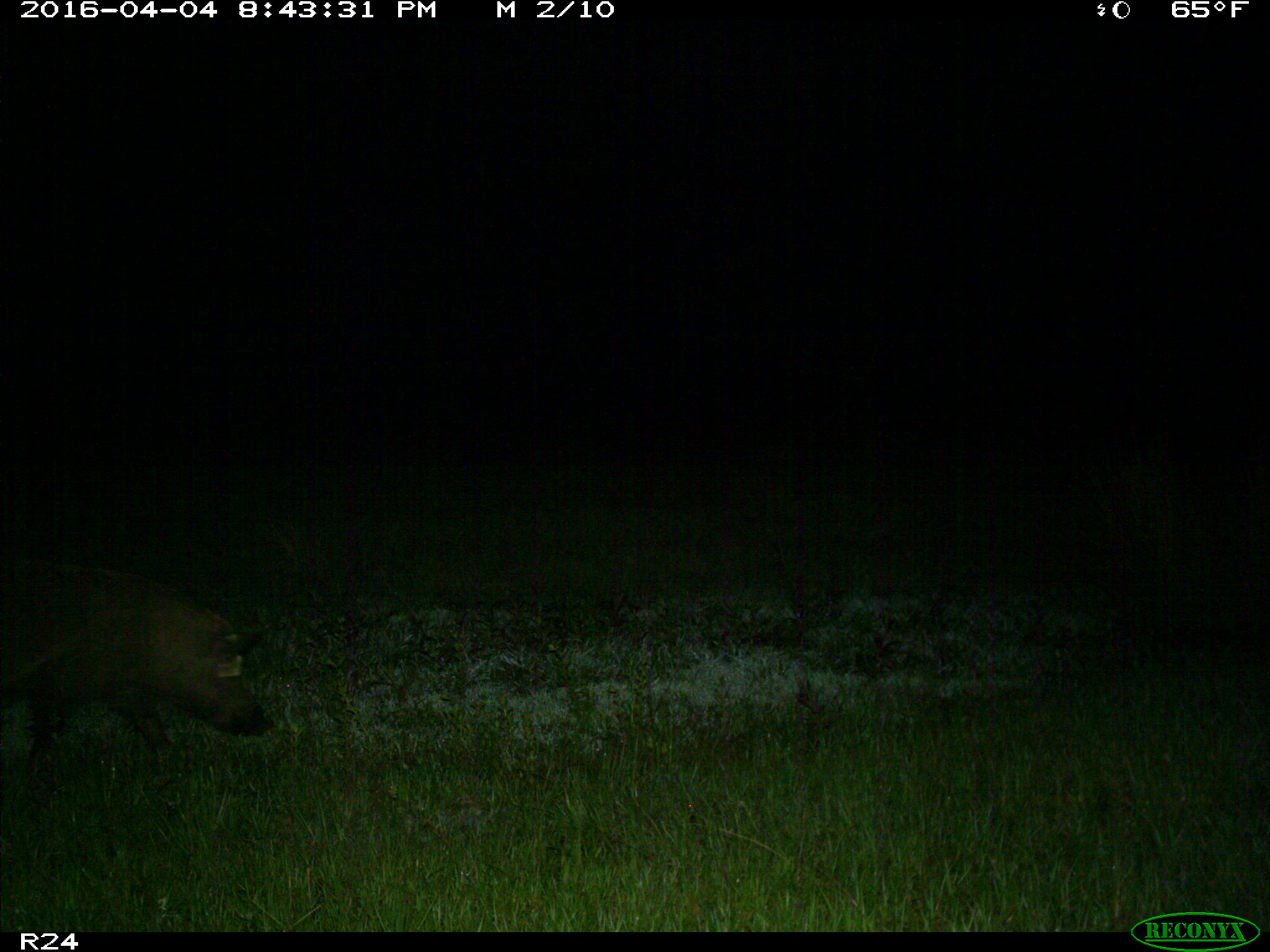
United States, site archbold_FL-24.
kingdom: Animalia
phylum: Chordata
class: Mammalia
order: Artiodactyla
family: Suidae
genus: Sus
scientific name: Sus scrofa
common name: wild boar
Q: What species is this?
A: Sus scrofa (wild boar).